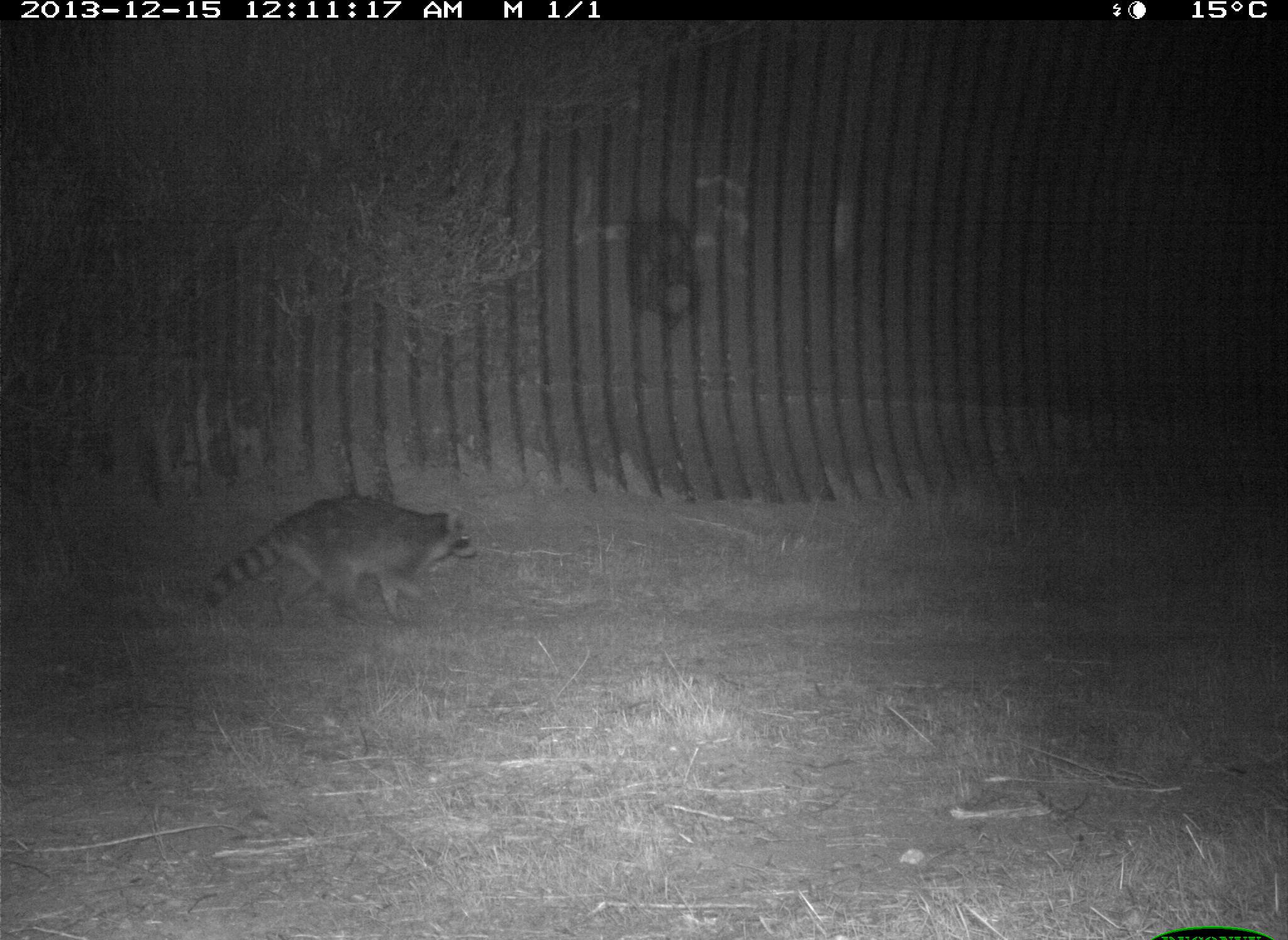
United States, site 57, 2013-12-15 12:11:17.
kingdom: Animalia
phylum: Chordata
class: Mammalia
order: Carnivora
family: Procyonidae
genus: Procyon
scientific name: Procyon lotor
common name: raccoon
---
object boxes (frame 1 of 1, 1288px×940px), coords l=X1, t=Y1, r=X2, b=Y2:
raccoon: l=201, t=494, r=478, b=632